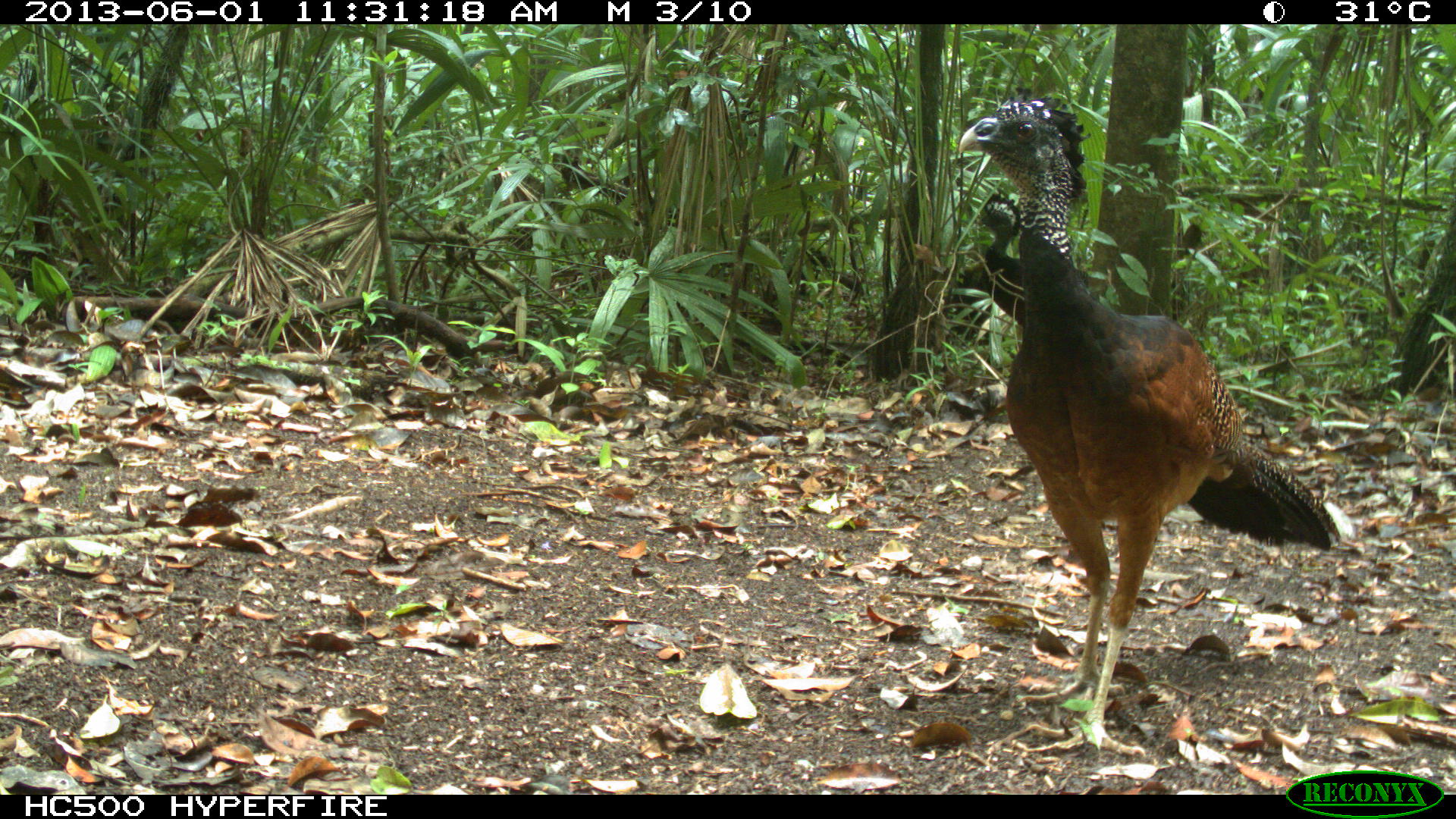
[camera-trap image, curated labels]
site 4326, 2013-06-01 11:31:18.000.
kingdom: Animalia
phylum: Chordata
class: Aves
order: Galliformes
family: Cracidae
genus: Crax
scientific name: Crax rubra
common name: great curassow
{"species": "Crax rubra (great curassow)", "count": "2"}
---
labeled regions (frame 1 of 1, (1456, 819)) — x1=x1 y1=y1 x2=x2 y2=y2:
crax rubra: x1=958 y1=85 x2=1335 y2=756; x1=961 y1=191 x2=1025 y2=326